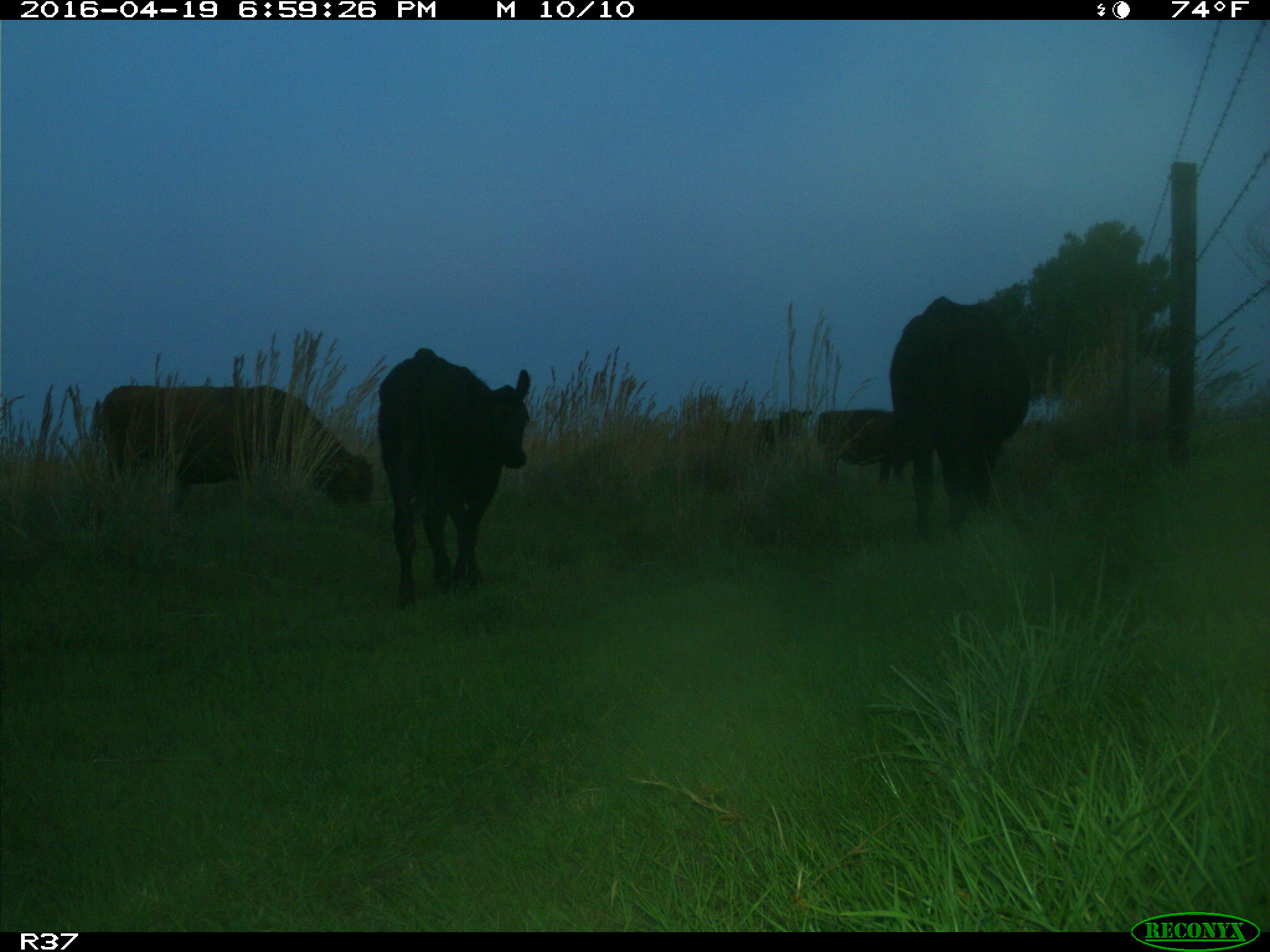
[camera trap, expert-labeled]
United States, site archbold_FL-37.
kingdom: Animalia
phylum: Chordata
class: Mammalia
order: Artiodactyla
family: Bovidae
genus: Bos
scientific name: Bos taurus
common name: domestic cow